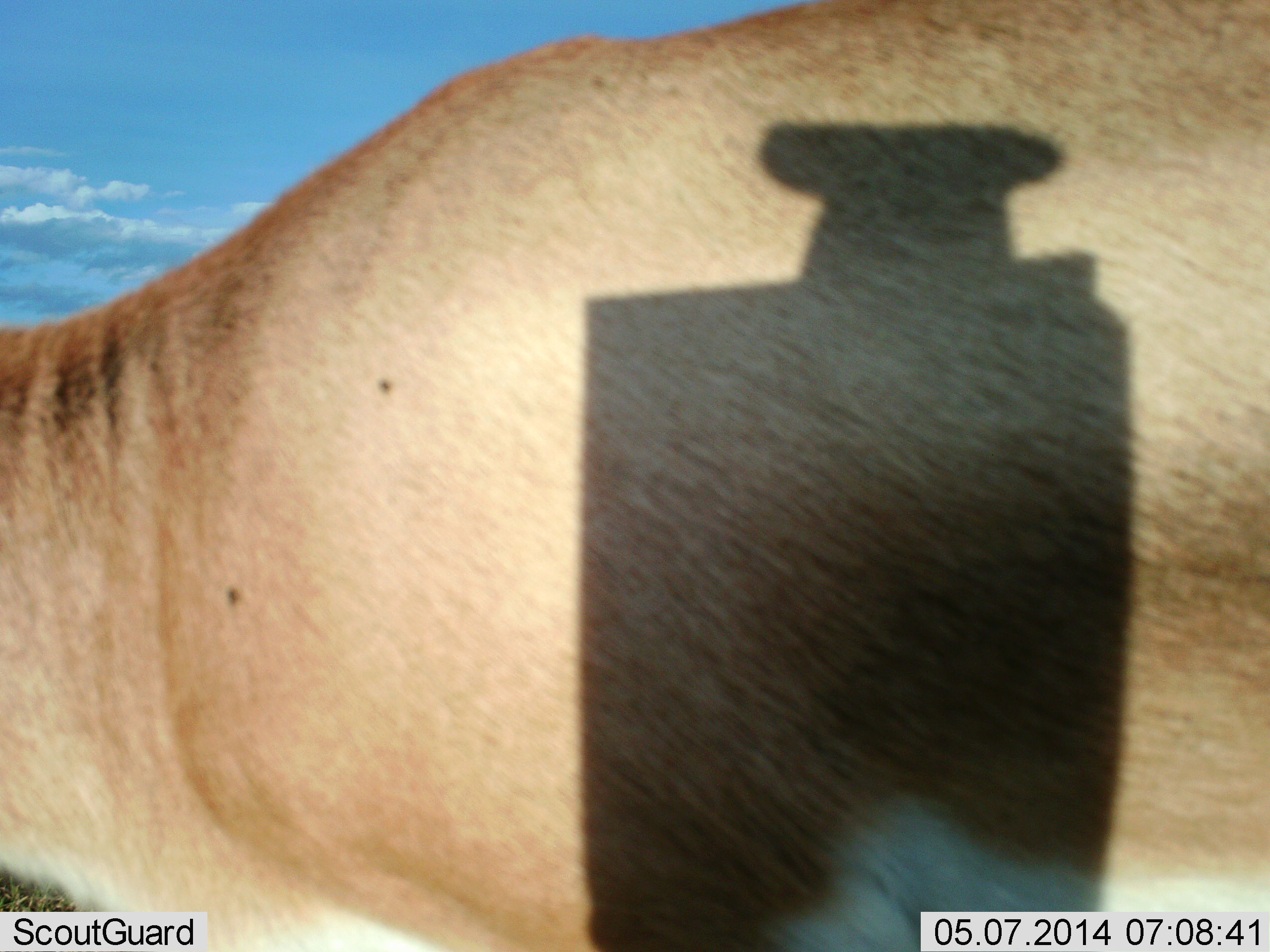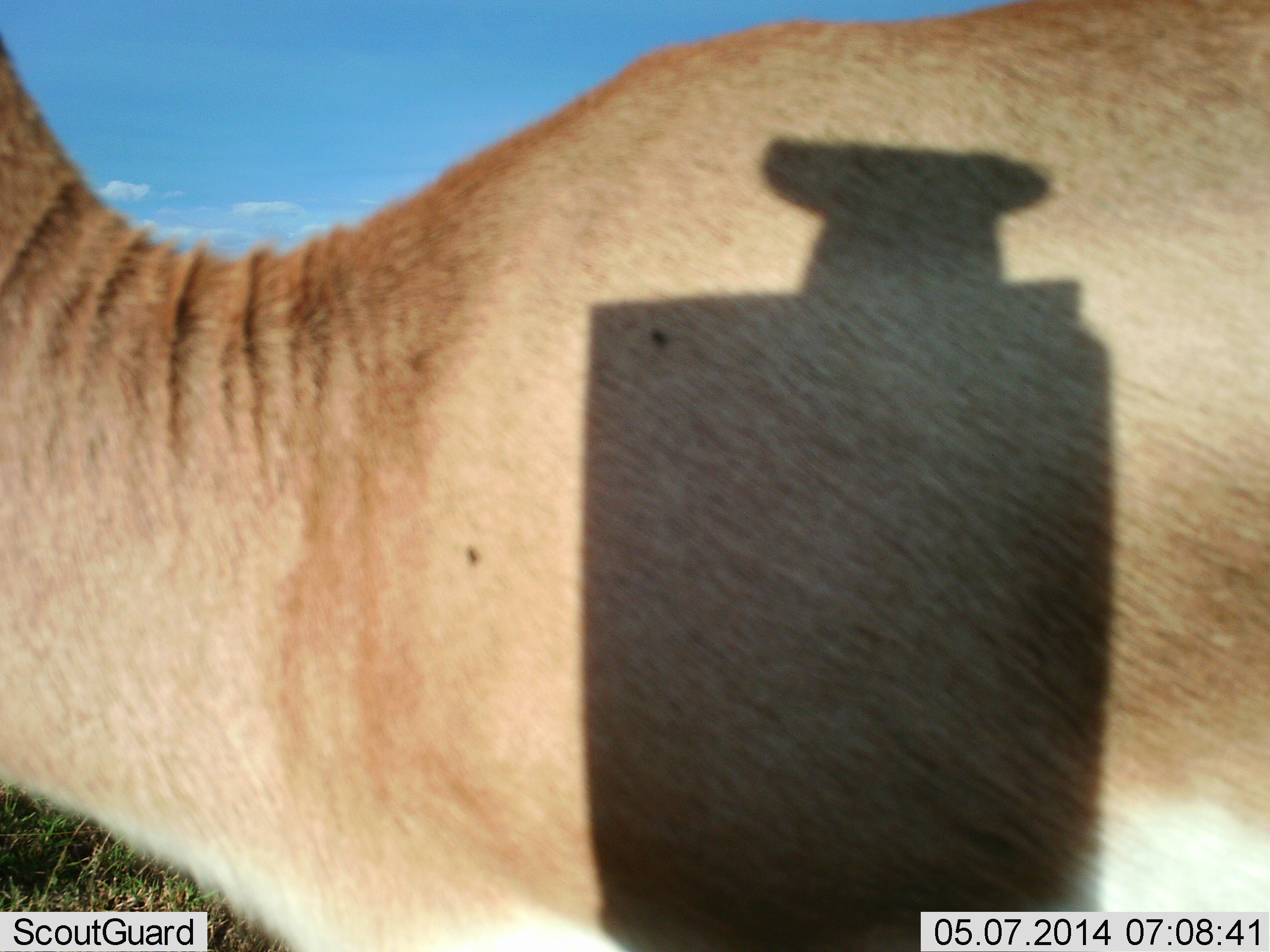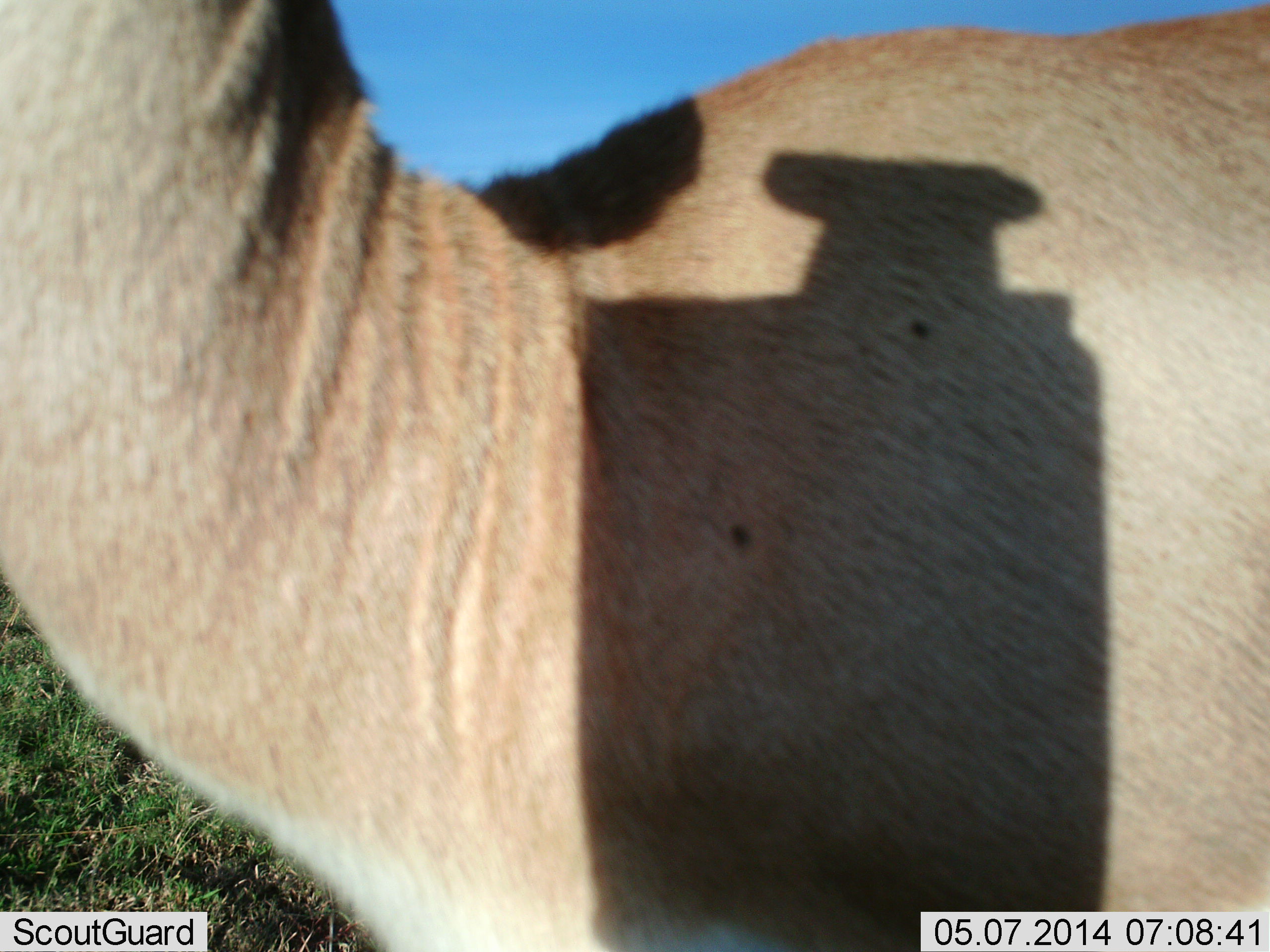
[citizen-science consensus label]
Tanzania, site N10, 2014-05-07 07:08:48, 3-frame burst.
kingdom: Animalia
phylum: Chordata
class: Mammalia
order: Artiodactyla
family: Bovidae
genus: Nanger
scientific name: Nanger granti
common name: grant's gazelle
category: gazellegrants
Gazellegrants (grant's gazelle) (Nanger granti), count 1. Behavior (volunteer vote fractions): standing 80%, resting 0%, moving 20%, interacting 0%. Young present (vote fraction): 0%. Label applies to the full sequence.